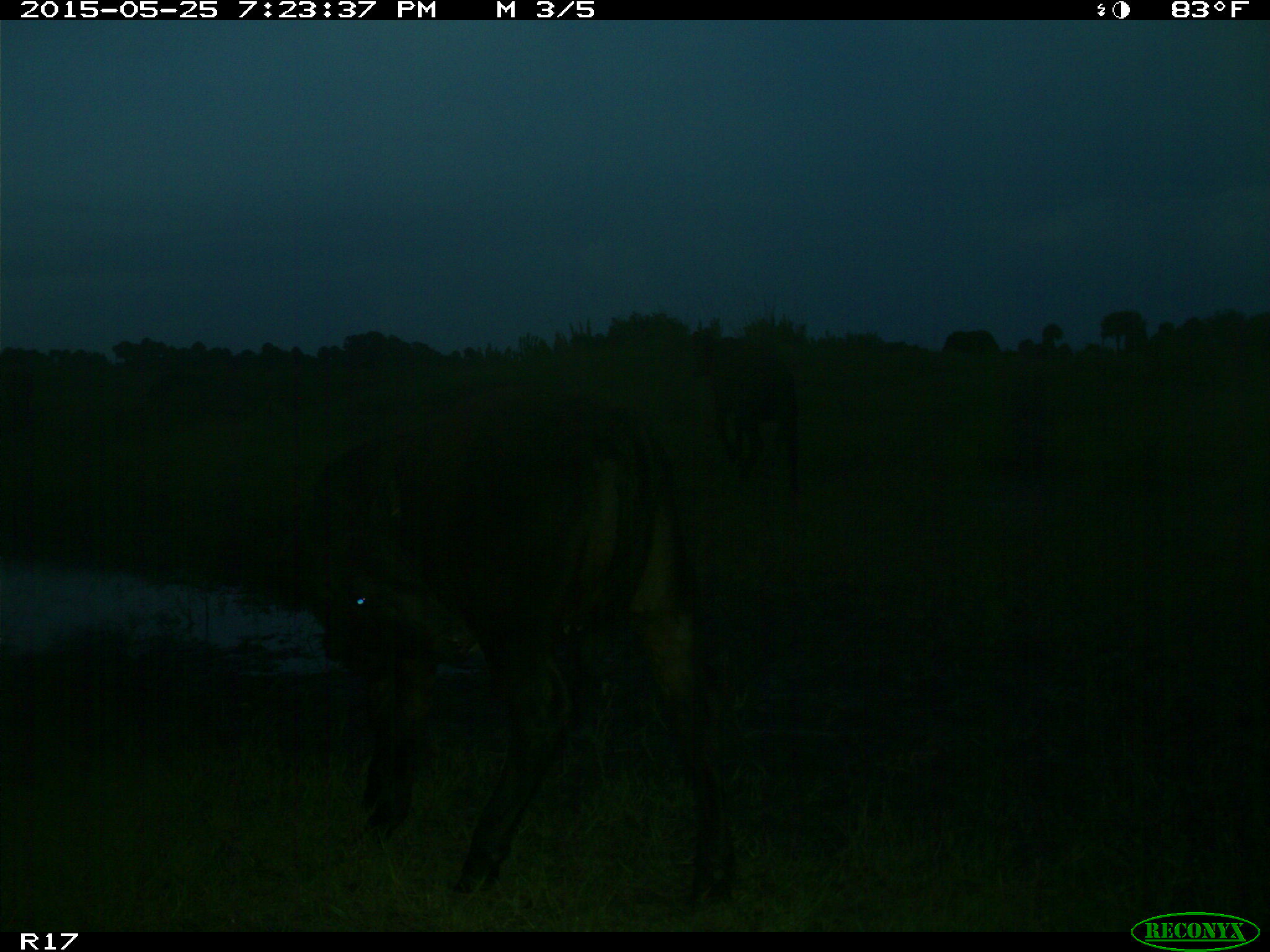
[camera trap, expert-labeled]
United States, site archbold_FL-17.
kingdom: Animalia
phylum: Chordata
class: Mammalia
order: Artiodactyla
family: Bovidae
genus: Bos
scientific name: Bos taurus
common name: domestic cow